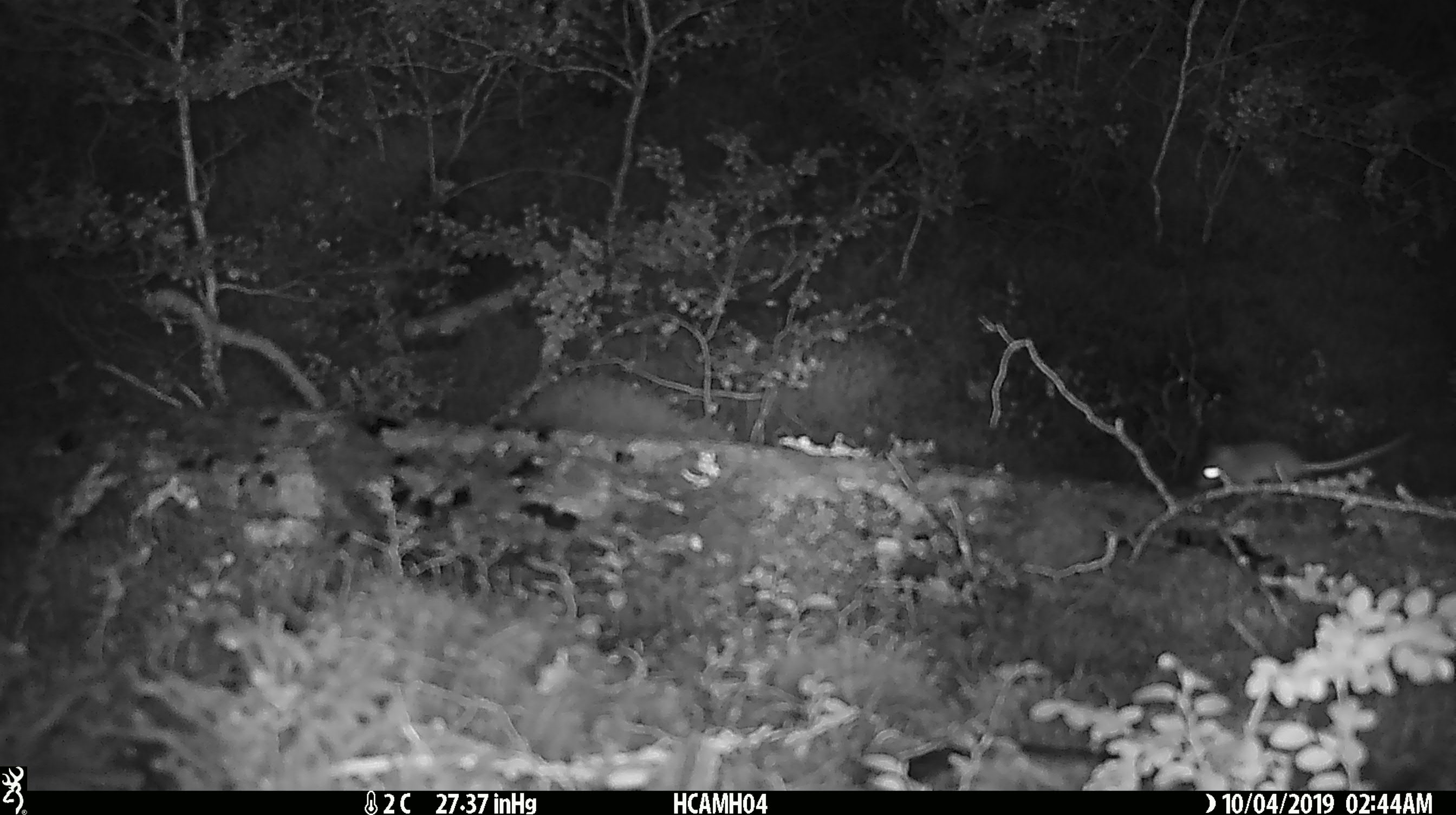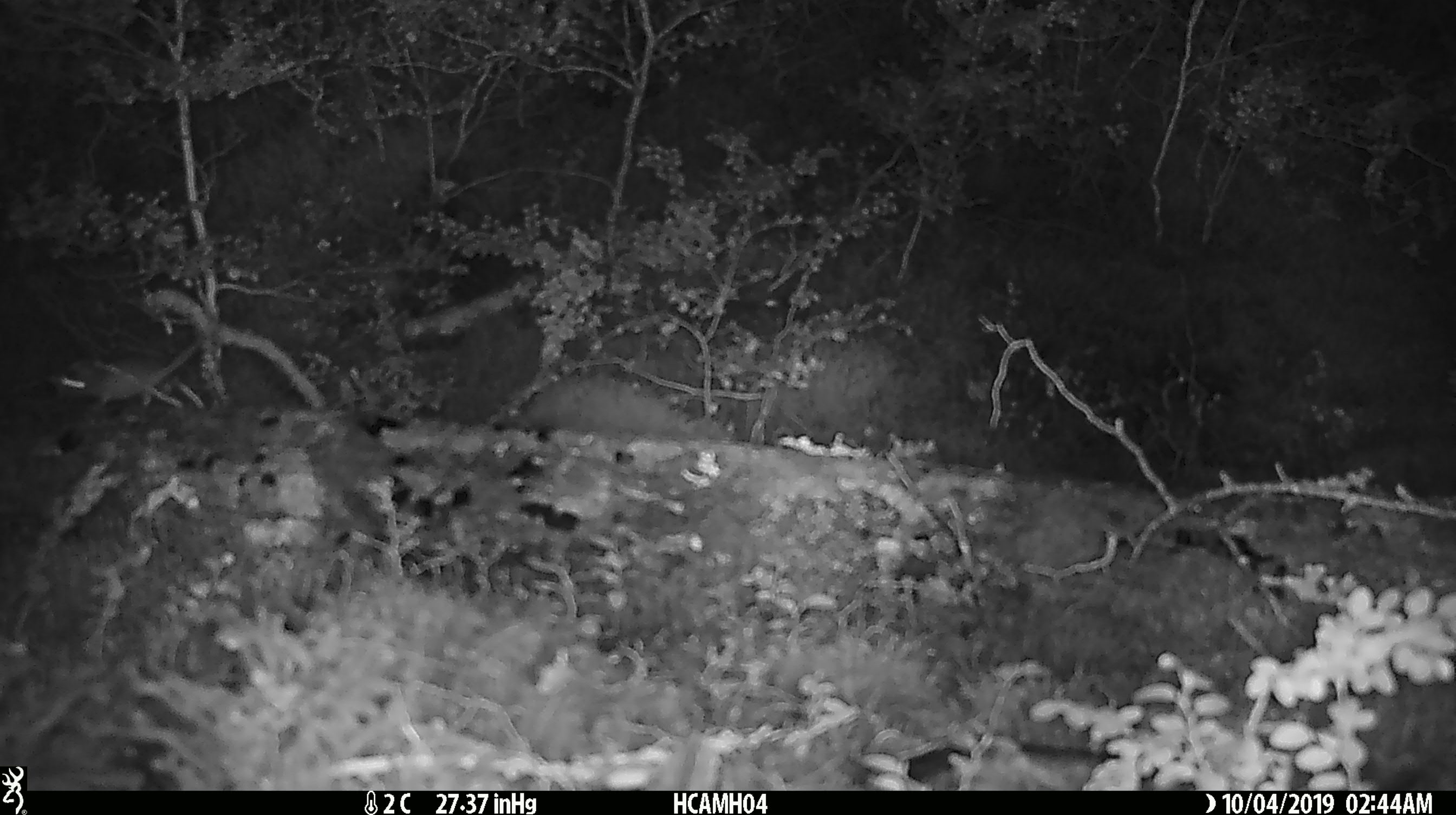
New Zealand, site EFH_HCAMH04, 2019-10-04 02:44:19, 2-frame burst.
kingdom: Animalia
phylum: Chordata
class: Mammalia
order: Rodentia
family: Muridae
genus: Mus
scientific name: Mus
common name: mouse